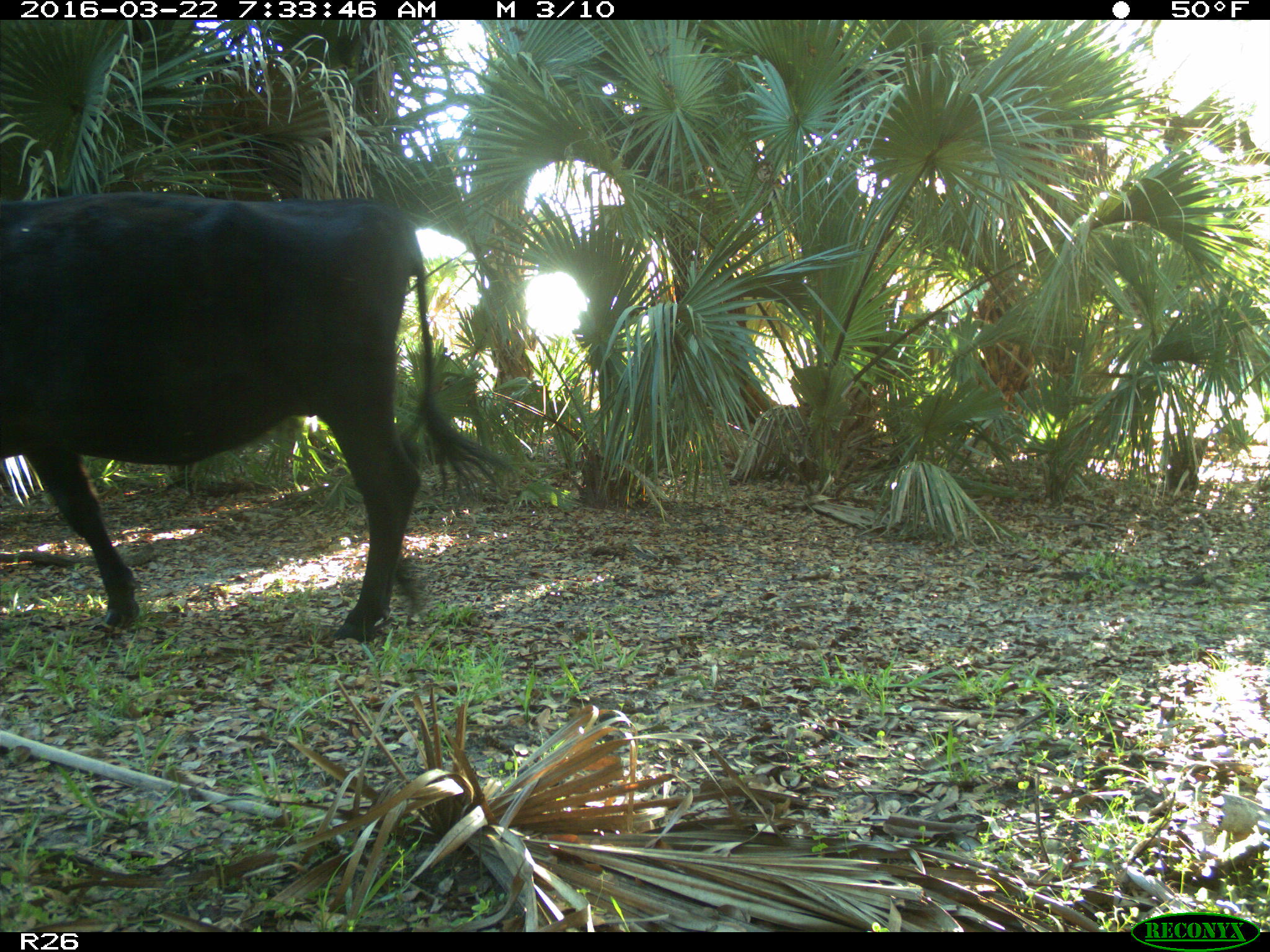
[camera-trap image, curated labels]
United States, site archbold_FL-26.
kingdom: Animalia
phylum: Chordata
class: Mammalia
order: Artiodactyla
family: Bovidae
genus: Bos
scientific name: Bos taurus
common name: domestic cow